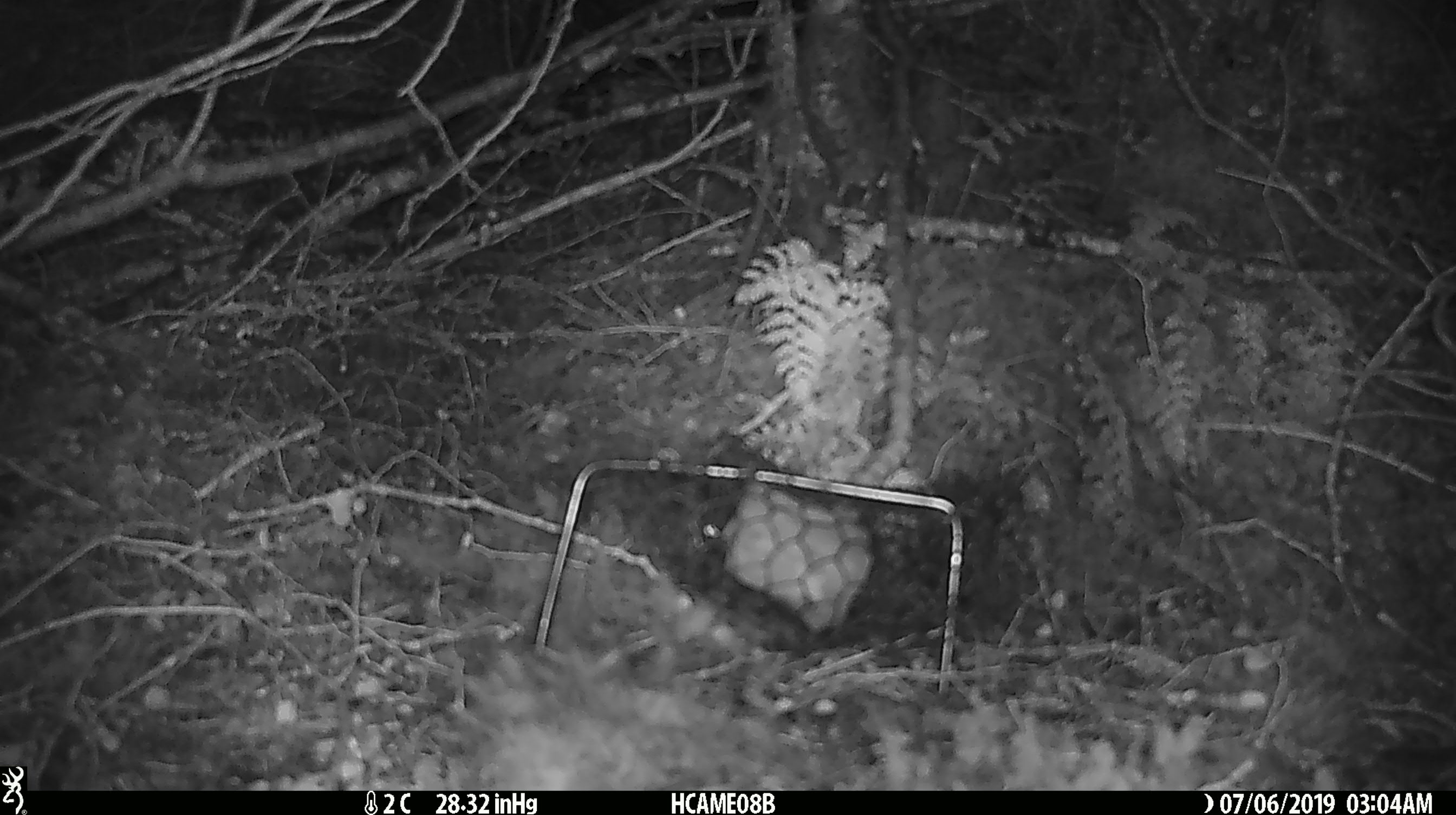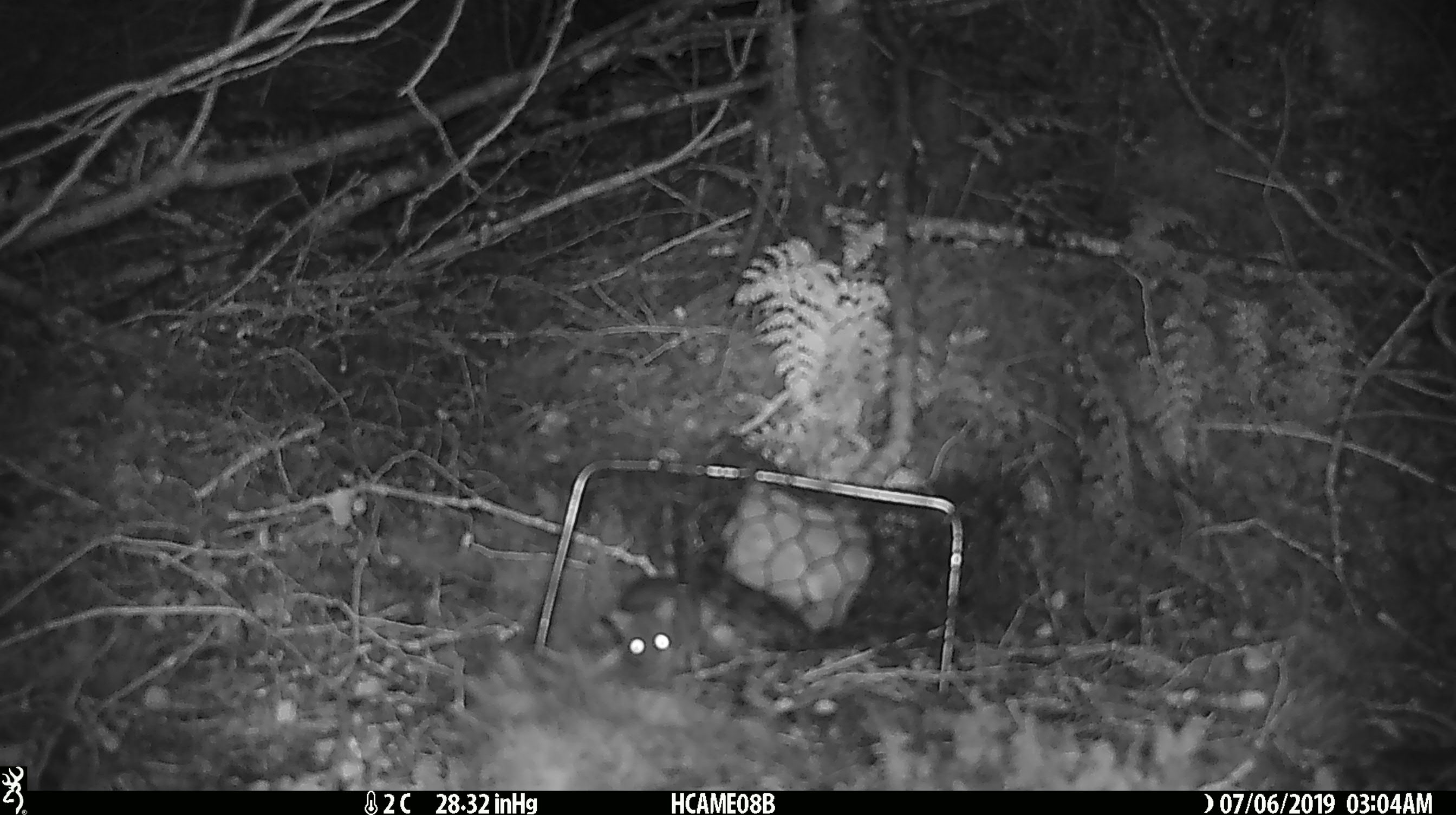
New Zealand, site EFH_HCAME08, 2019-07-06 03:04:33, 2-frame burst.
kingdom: Animalia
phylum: Chordata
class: Mammalia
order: Rodentia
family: Muridae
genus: Mus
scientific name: Mus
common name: mouse